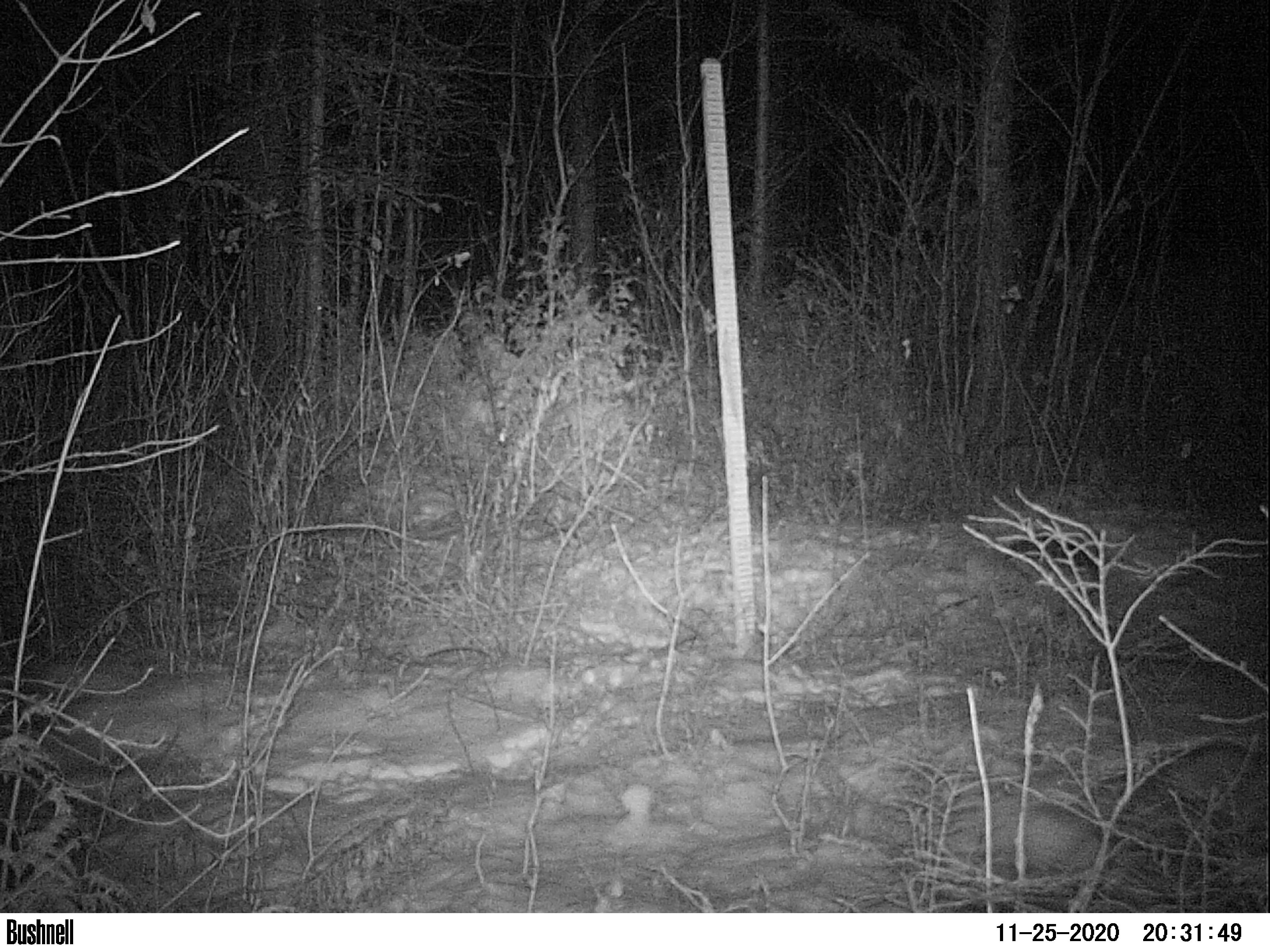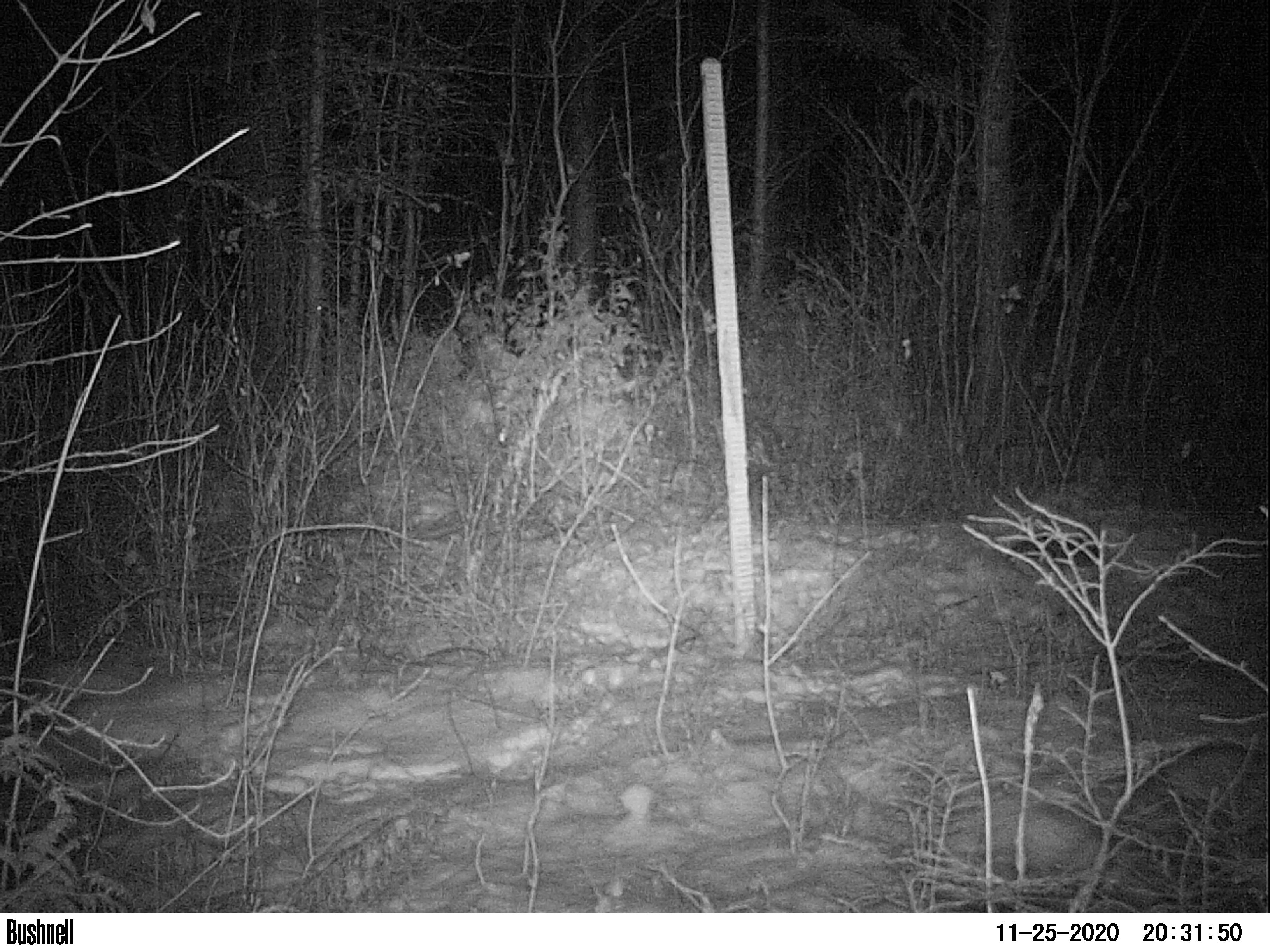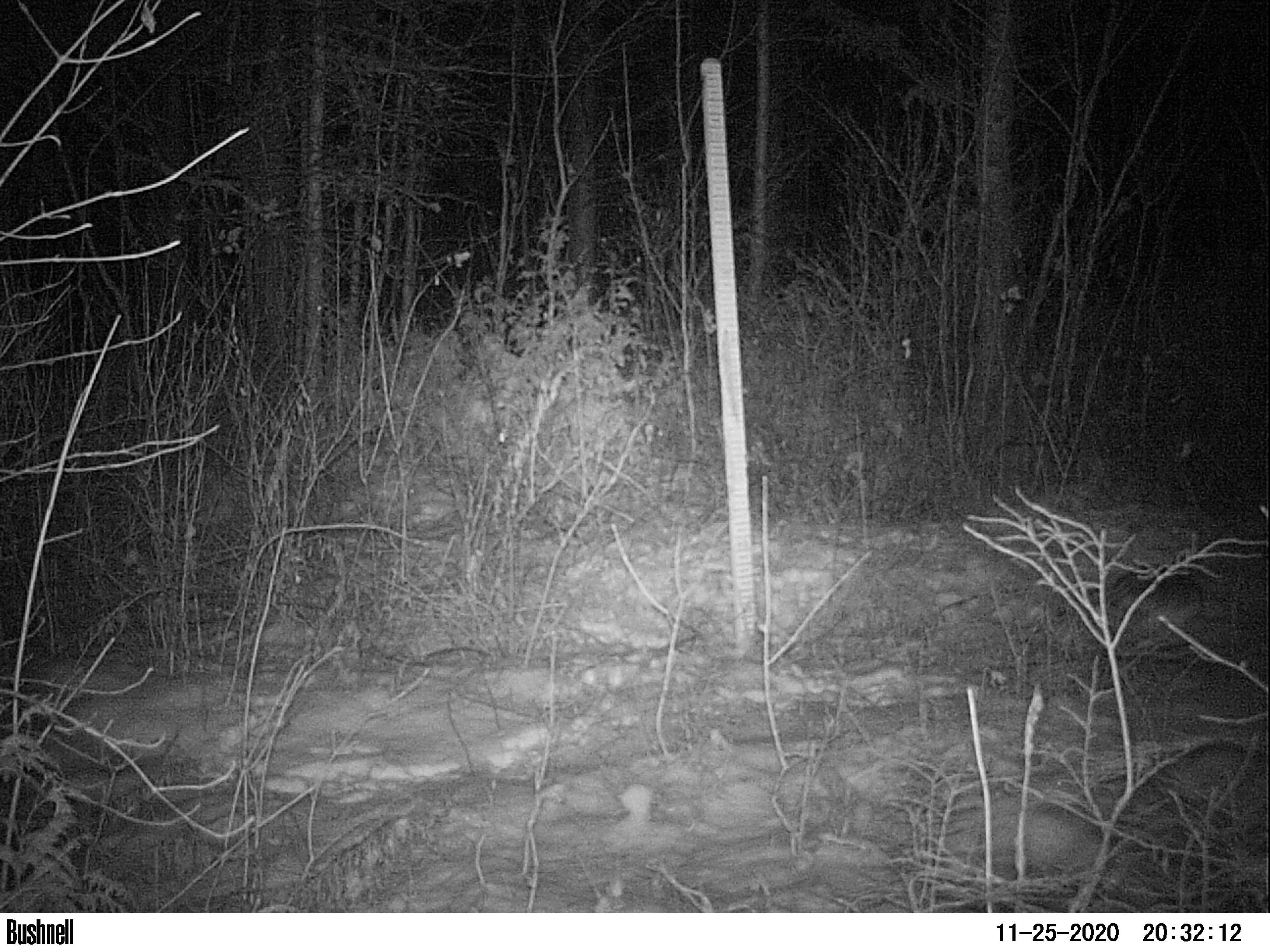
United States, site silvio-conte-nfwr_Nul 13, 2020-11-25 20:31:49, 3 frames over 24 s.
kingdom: Animalia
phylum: Chordata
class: Mammalia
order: Lagomorpha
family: Leporidae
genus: Lepus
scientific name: Lepus americanus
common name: snowshoe hare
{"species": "snowshoe hare (Lepus americanus)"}